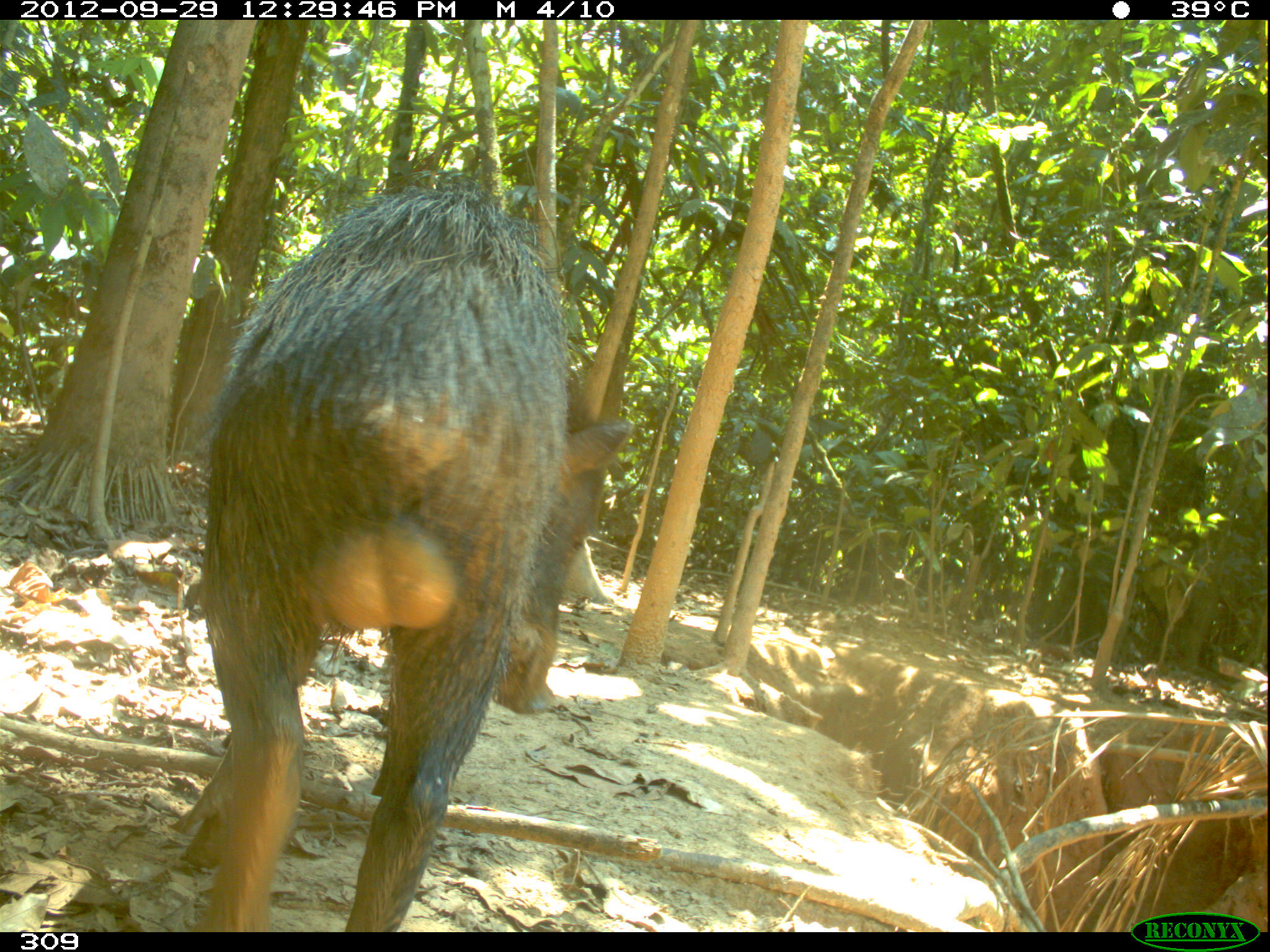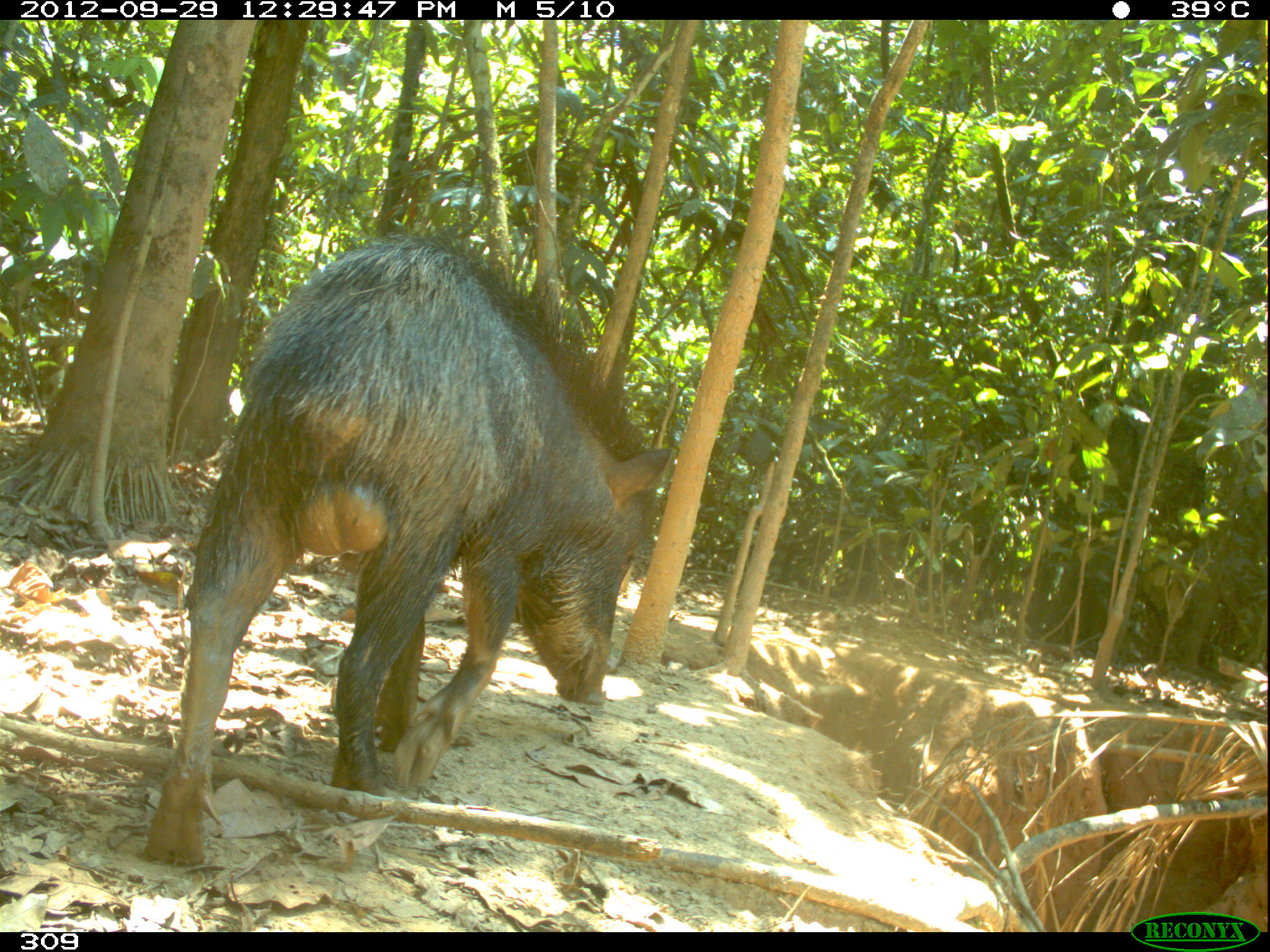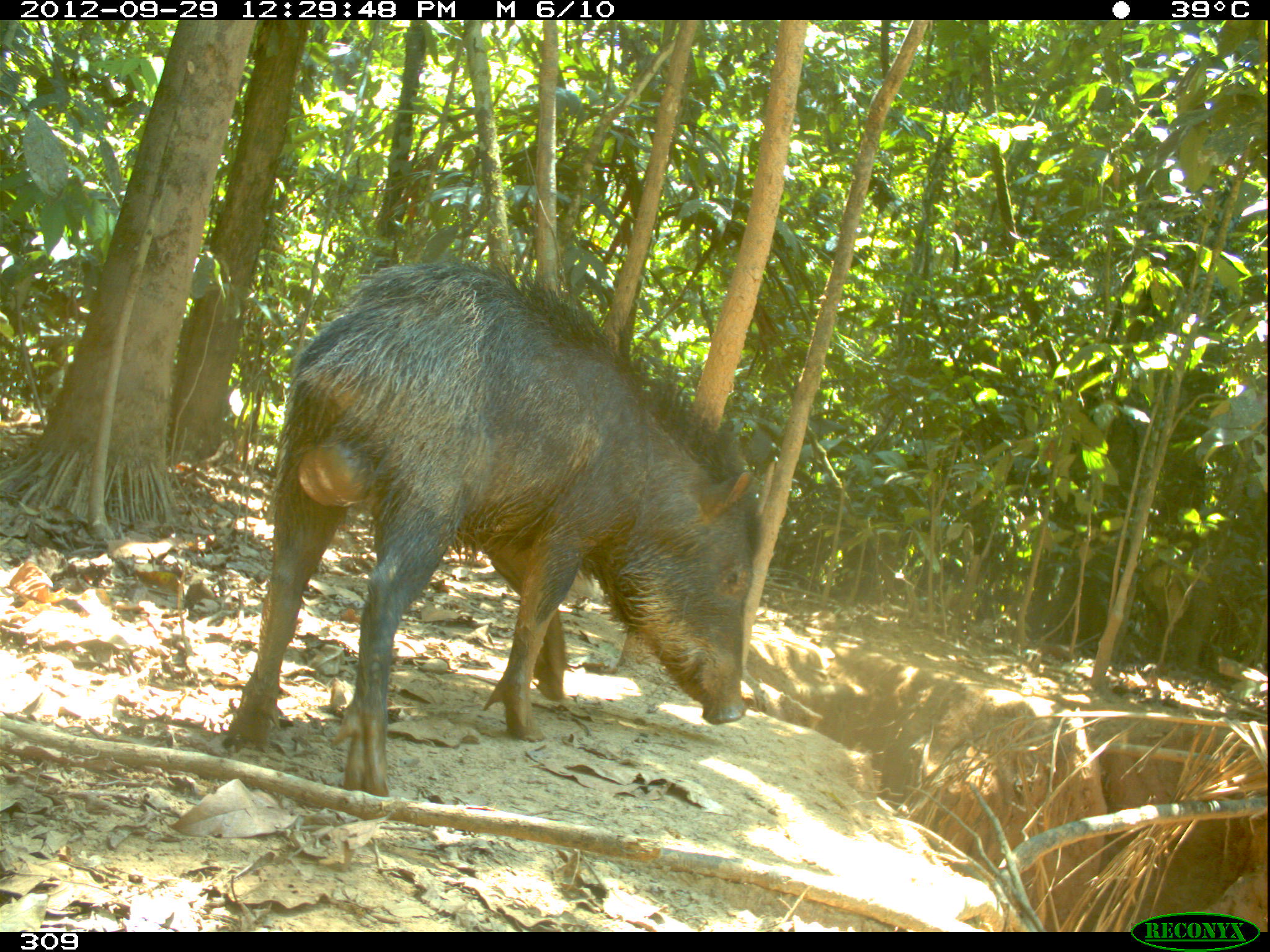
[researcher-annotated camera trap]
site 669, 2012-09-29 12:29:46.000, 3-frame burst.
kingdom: Animalia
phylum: Chordata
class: Mammalia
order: Artiodactyla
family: Tayassuidae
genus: Tayassu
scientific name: Tayassu pecari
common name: white-lipped peccary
Tayassu pecari (white-lipped peccary).